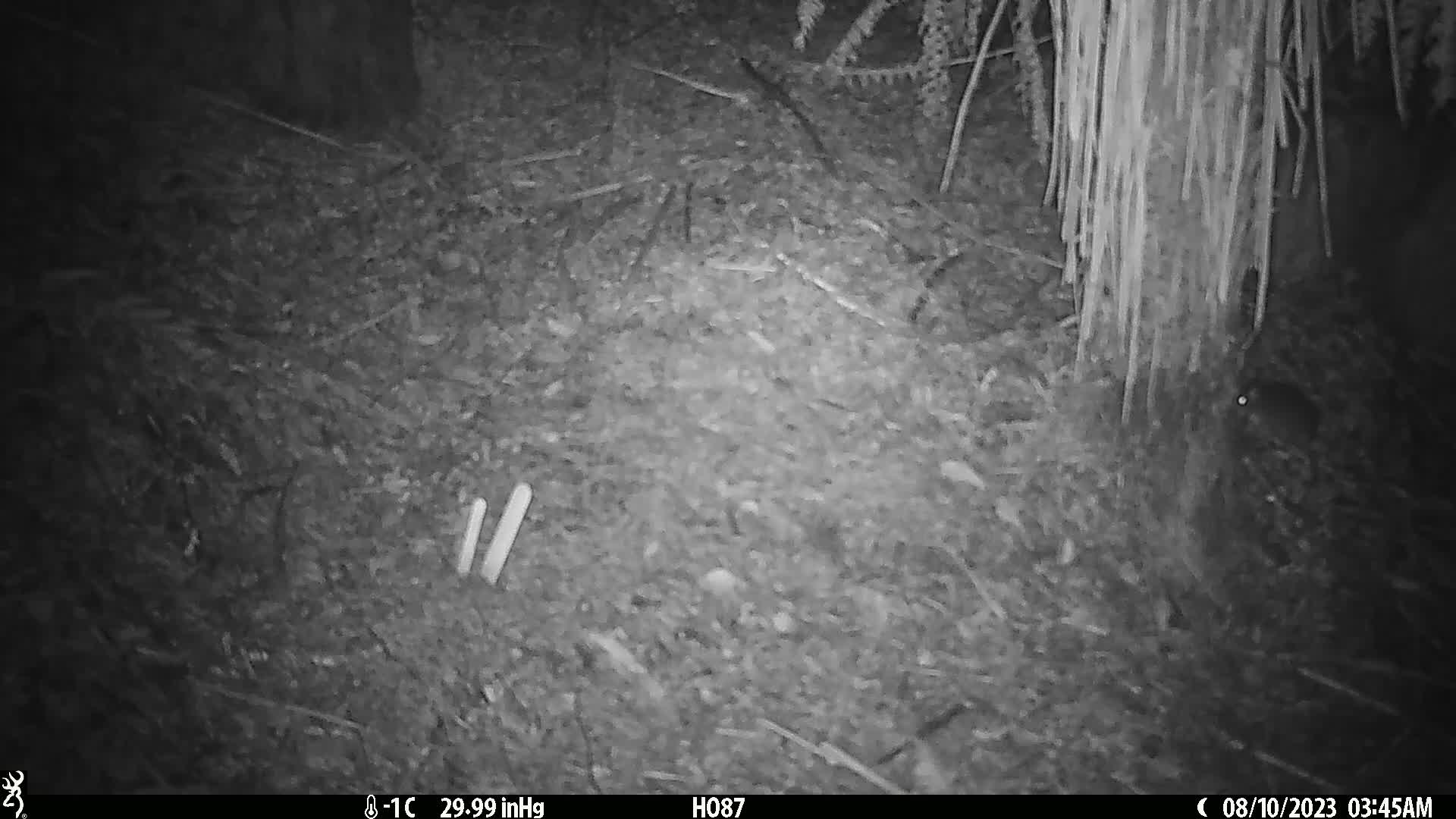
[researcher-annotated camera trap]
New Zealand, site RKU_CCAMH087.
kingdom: Animalia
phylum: Chordata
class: Mammalia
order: Rodentia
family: Muridae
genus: Rattus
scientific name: Rattus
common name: rat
Rat (Rattus).